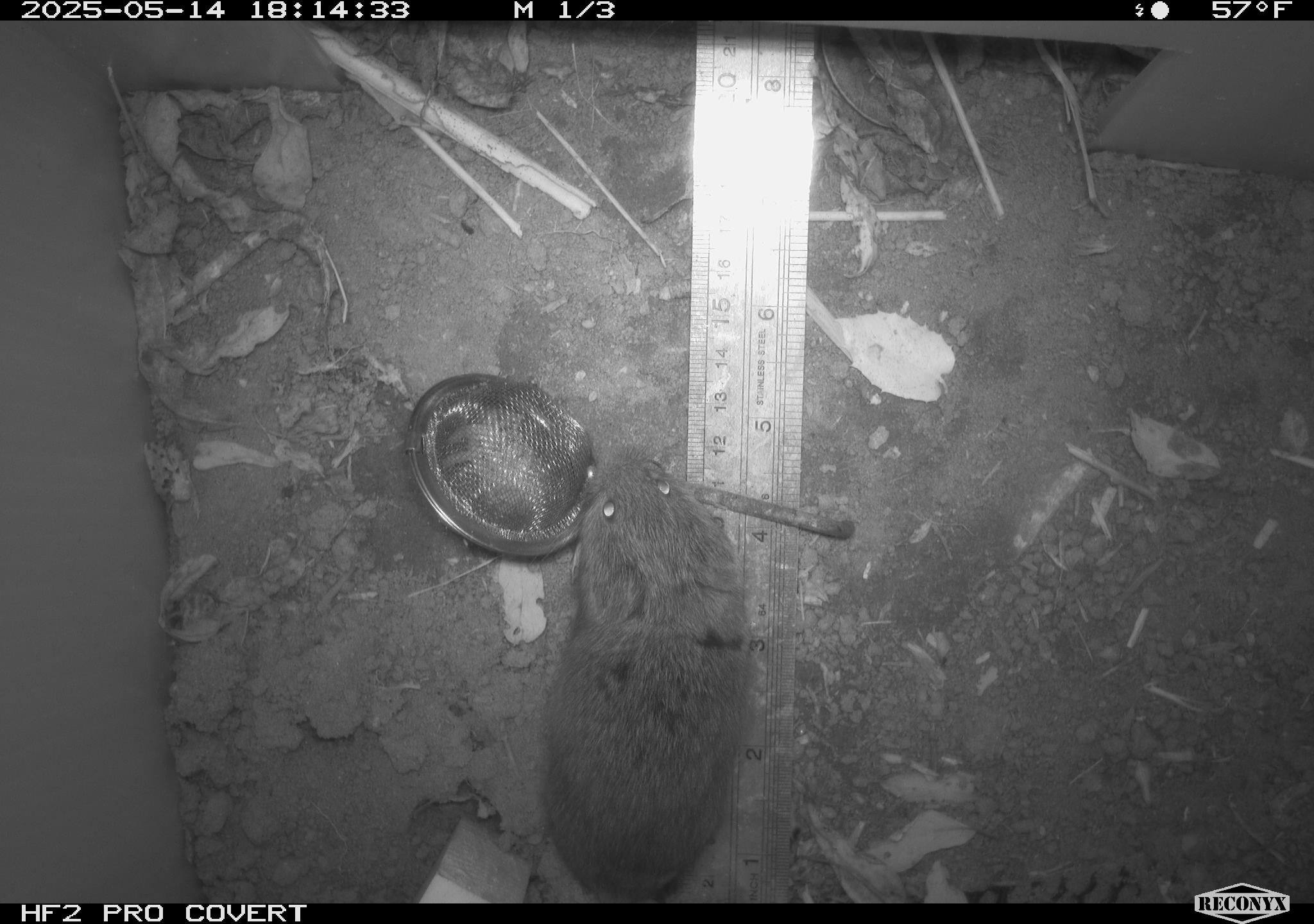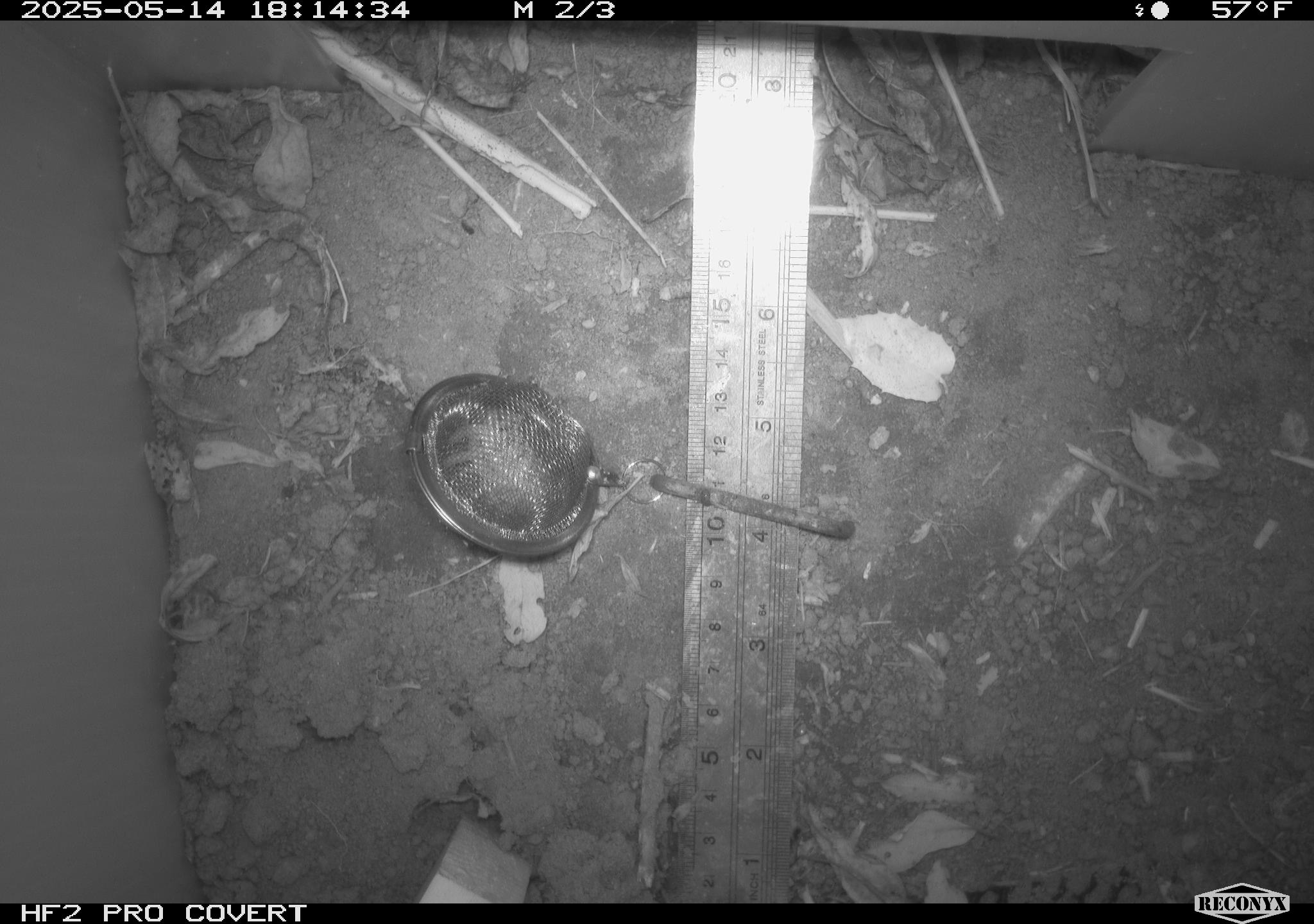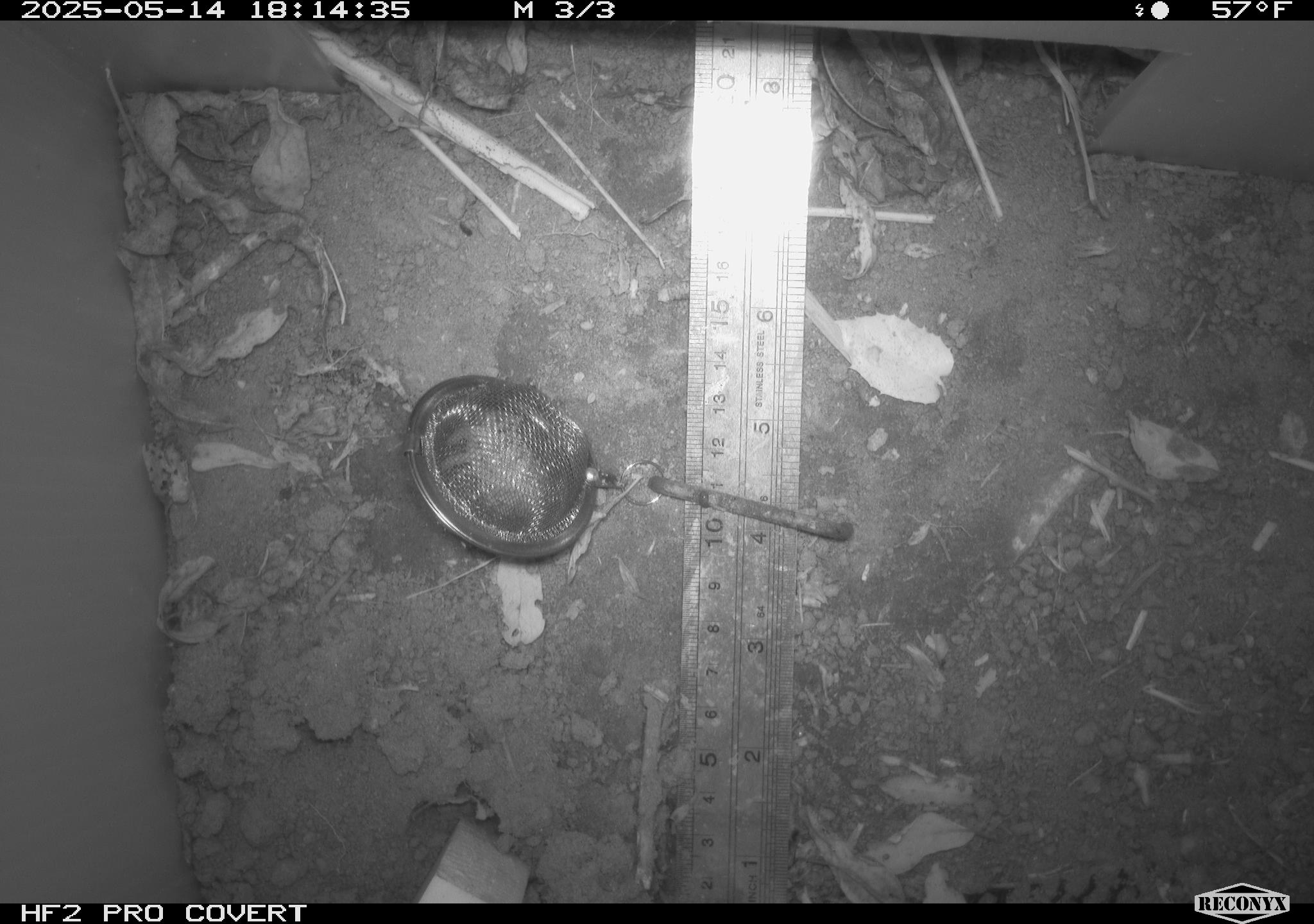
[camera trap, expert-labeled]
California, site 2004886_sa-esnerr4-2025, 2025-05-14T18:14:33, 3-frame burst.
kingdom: Animalia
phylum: Chordata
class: Mammalia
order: Rodentia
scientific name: Rodentia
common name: rodent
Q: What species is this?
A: Rodent (Rodentia).